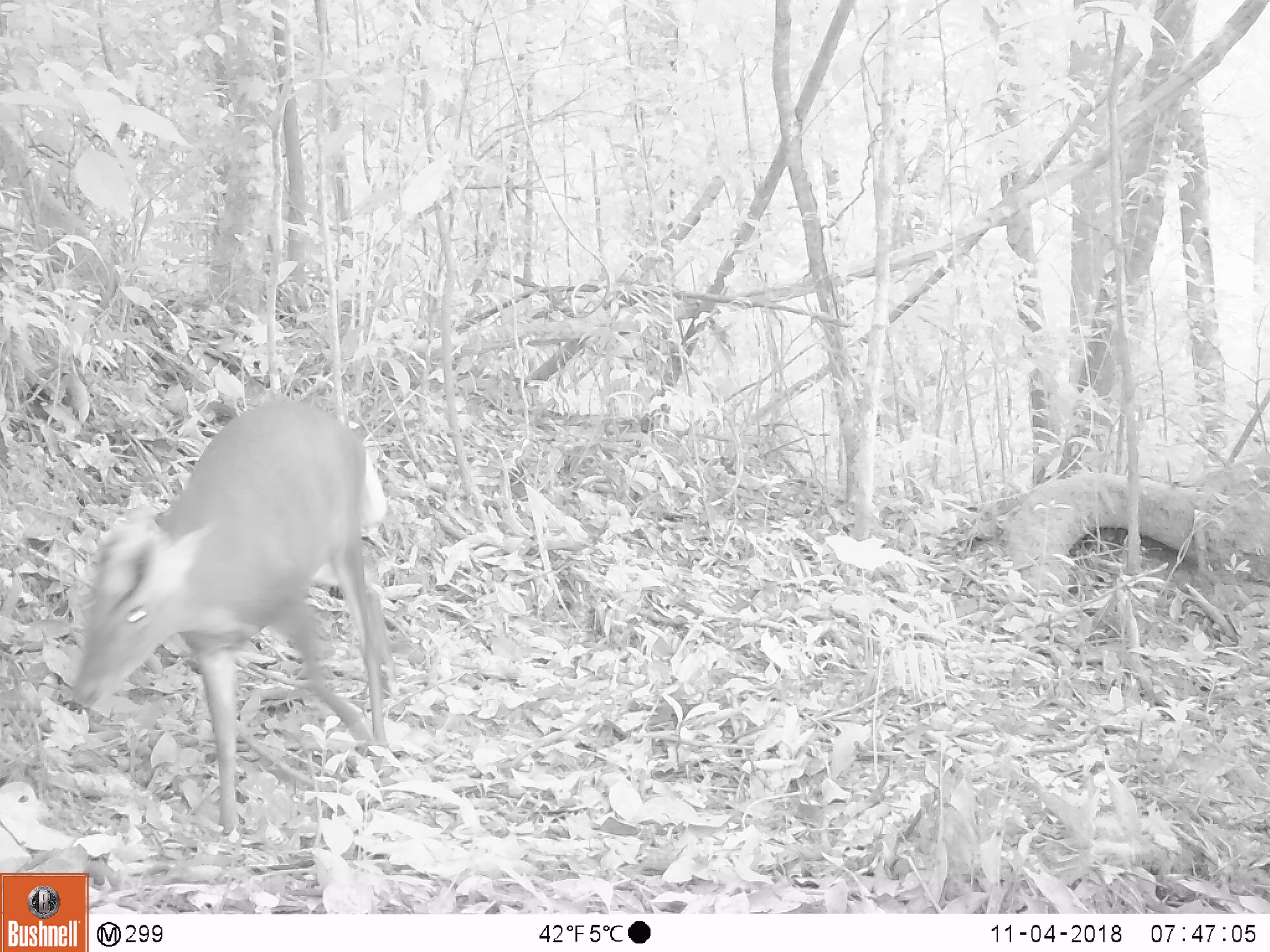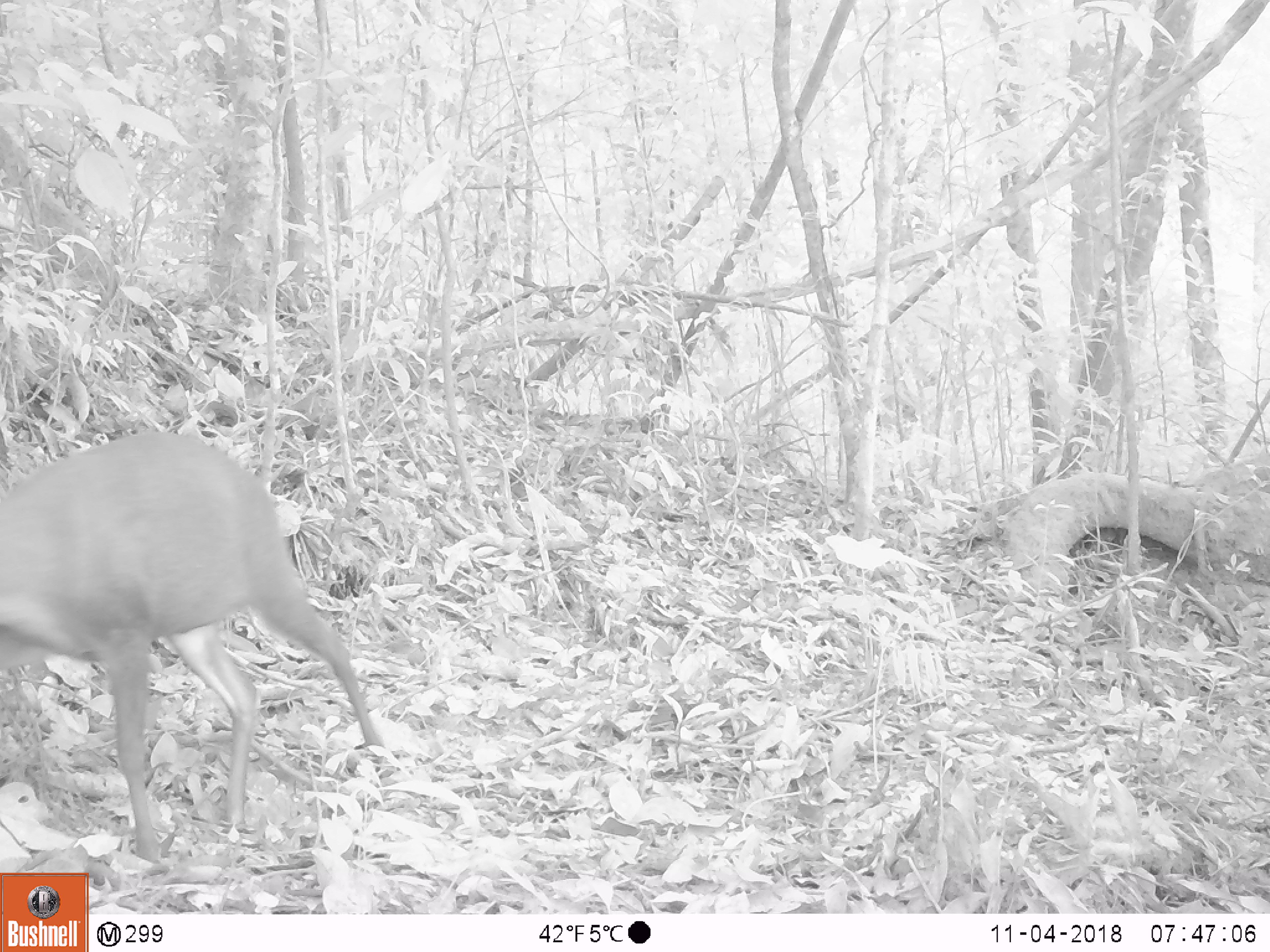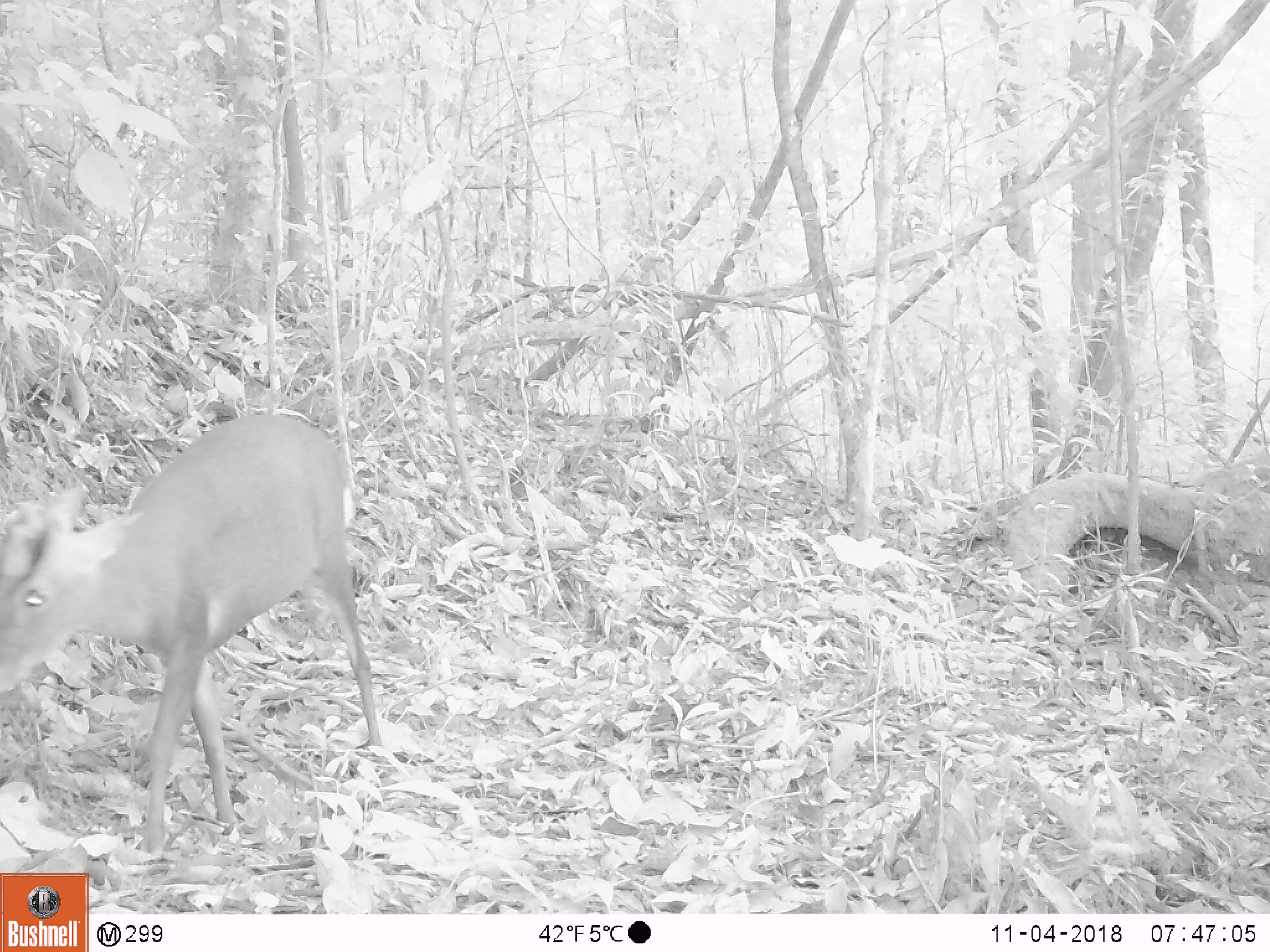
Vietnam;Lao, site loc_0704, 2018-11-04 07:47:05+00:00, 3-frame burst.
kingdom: Animalia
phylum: Chordata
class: Mammalia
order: Artiodactyla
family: Cervidae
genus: Muntiacus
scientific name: Muntiacus rooseveltorum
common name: roosevelt's muntjac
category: roosevelts muntjac group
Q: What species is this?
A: Roosevelts muntjac group (roosevelt's muntjac) (Muntiacus rooseveltorum).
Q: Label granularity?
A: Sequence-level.